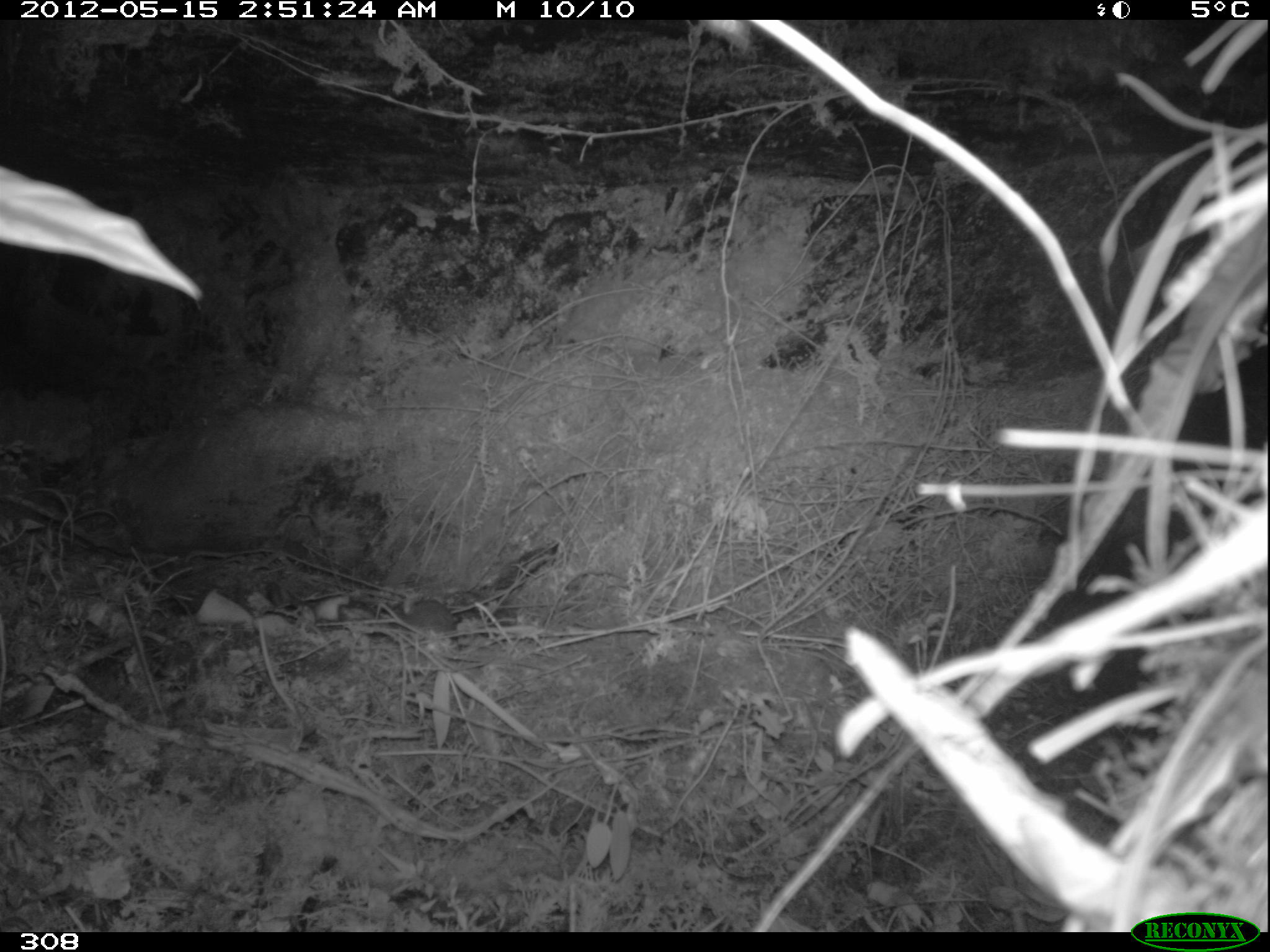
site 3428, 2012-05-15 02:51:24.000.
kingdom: Animalia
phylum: Chordata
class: Mammalia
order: Rodentia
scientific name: Rodentia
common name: rodents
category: unknown rodent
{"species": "unknown rodent (rodents) (Rodentia)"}